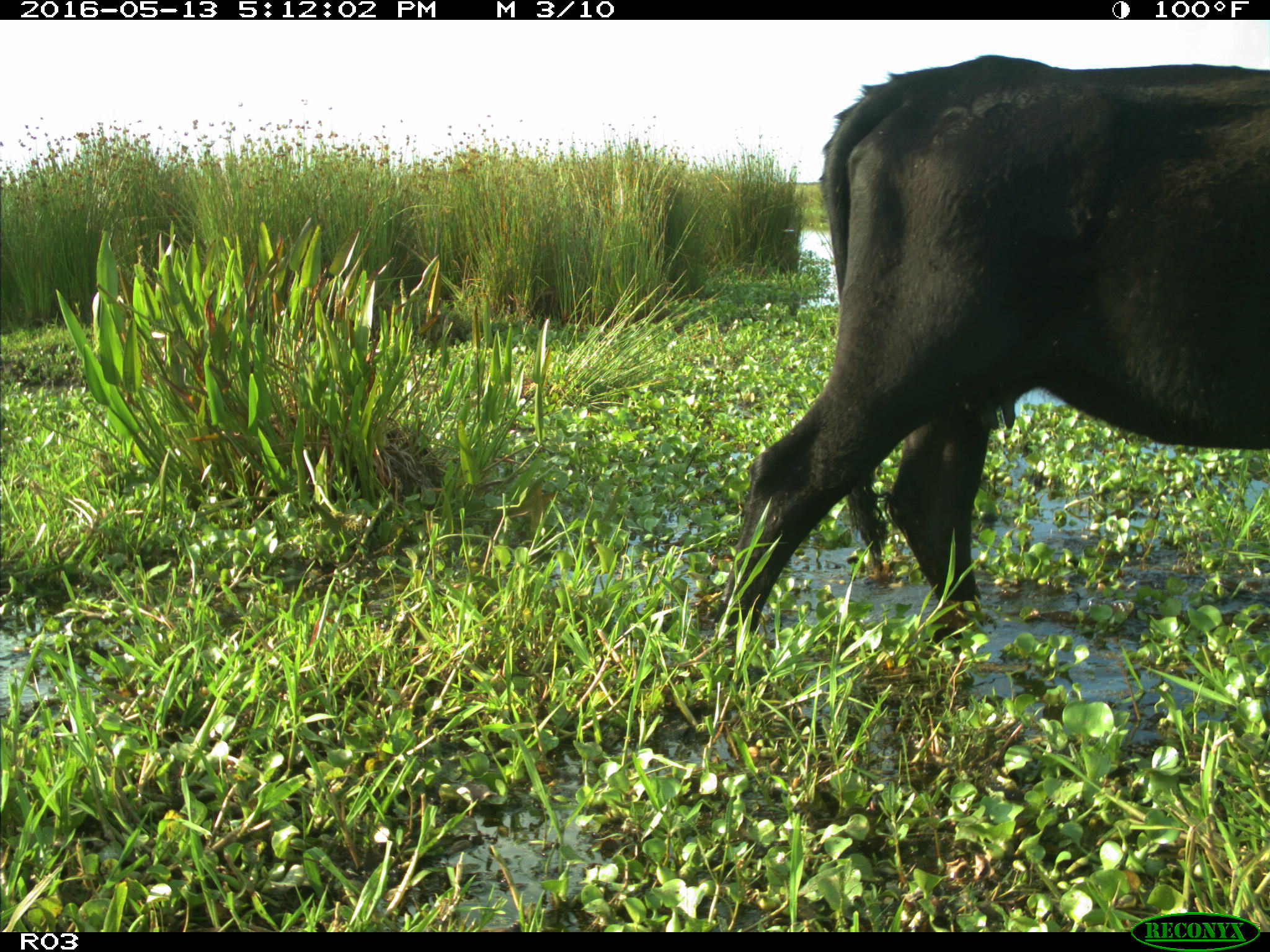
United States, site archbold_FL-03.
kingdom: Animalia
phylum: Chordata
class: Mammalia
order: Artiodactyla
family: Bovidae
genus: Bos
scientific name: Bos taurus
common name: domestic cow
Bos taurus (domestic cow).